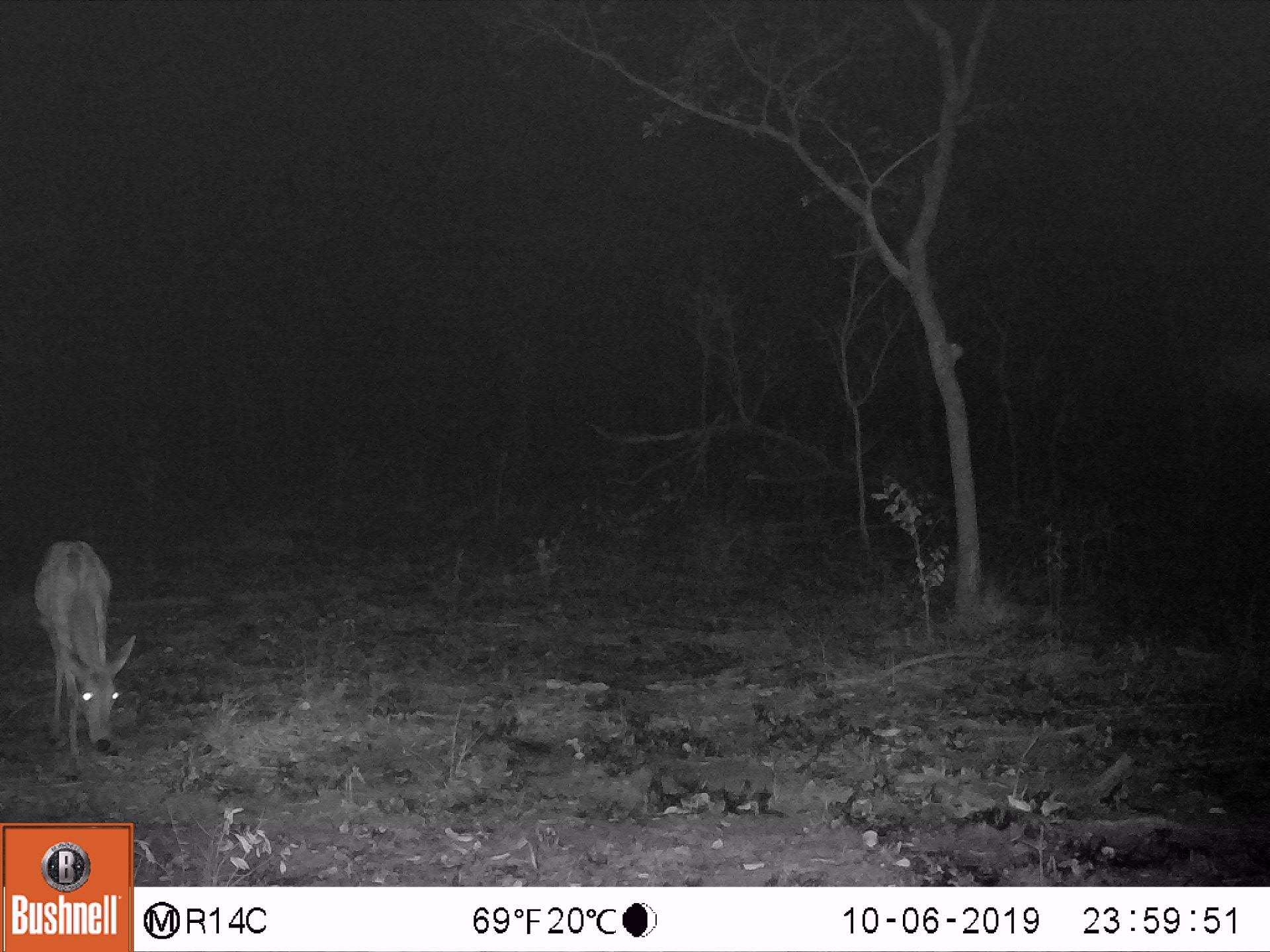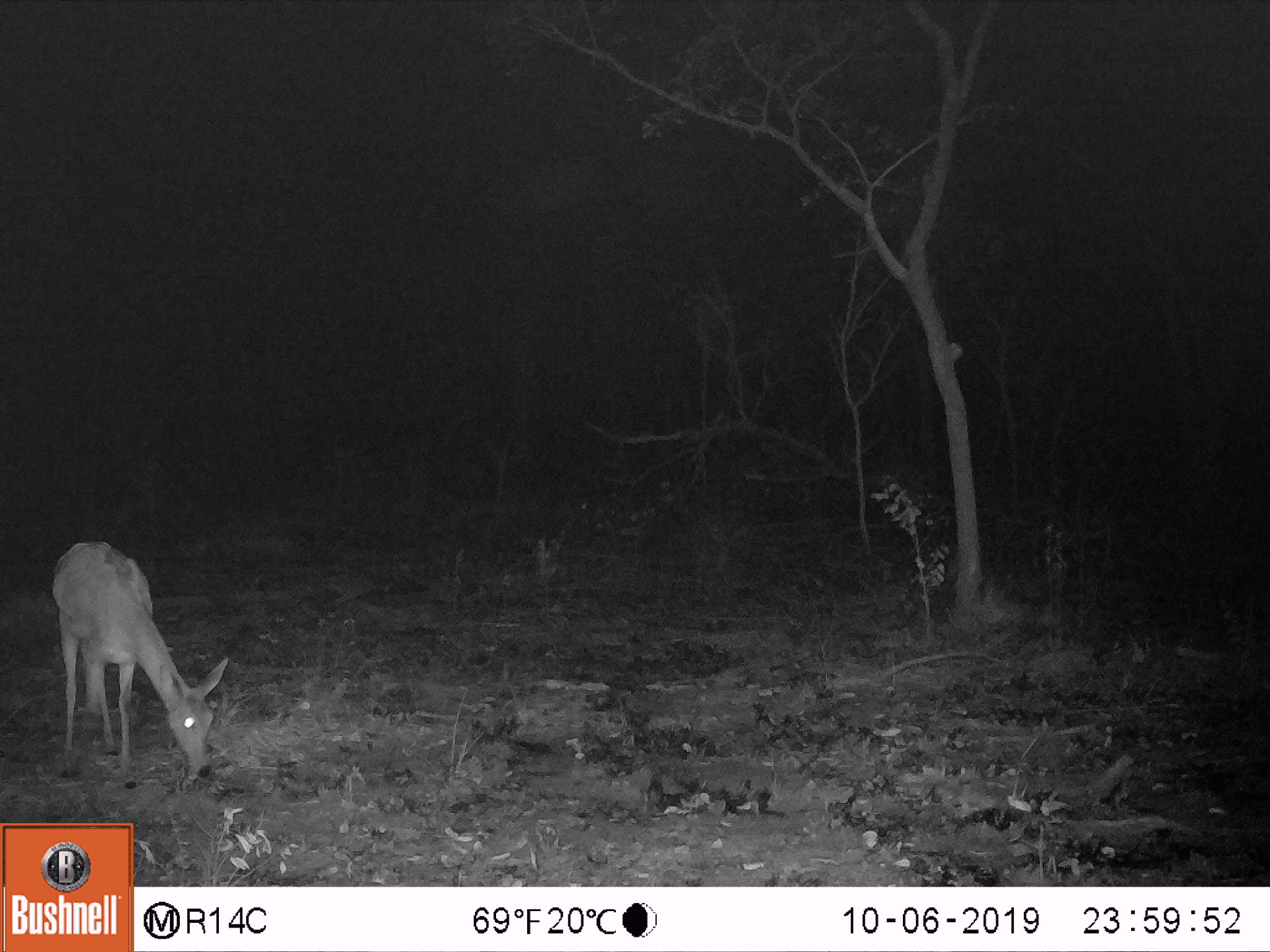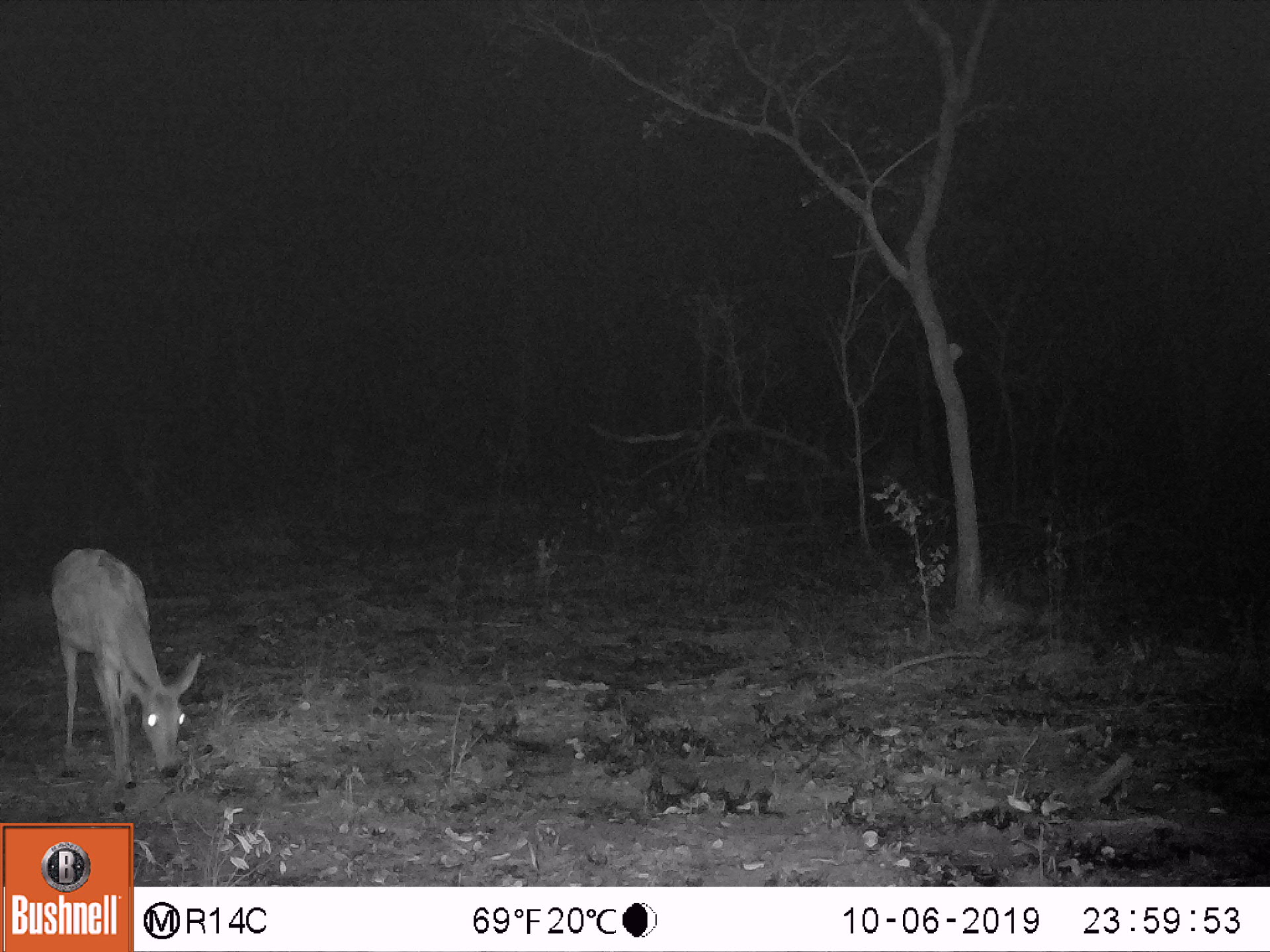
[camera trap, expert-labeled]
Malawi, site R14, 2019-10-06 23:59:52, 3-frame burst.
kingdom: Animalia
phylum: Chordata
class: Mammalia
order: Artiodactyla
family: Bovidae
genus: Redunca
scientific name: Redunca arundinum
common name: southern reedbuck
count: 1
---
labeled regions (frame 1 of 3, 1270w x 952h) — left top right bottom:
southern reedbuck: 29 533 142 772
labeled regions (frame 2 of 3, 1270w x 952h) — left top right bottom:
southern reedbuck: 45 521 238 786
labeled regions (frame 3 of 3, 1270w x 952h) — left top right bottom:
southern reedbuck: 44 545 211 799